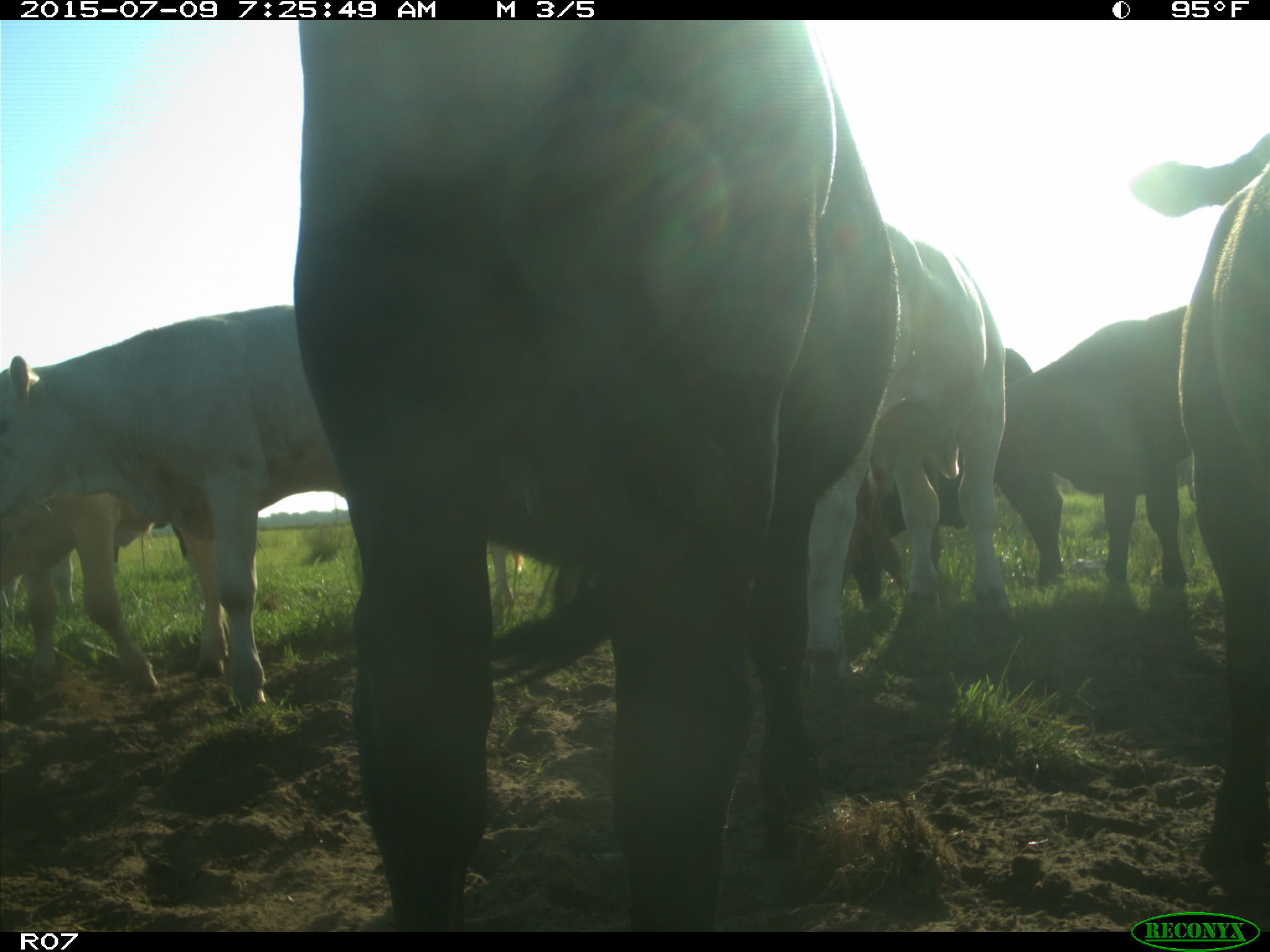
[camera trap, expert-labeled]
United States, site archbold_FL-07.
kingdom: Animalia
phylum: Chordata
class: Mammalia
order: Artiodactyla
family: Bovidae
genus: Bos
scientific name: Bos taurus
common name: domestic cow